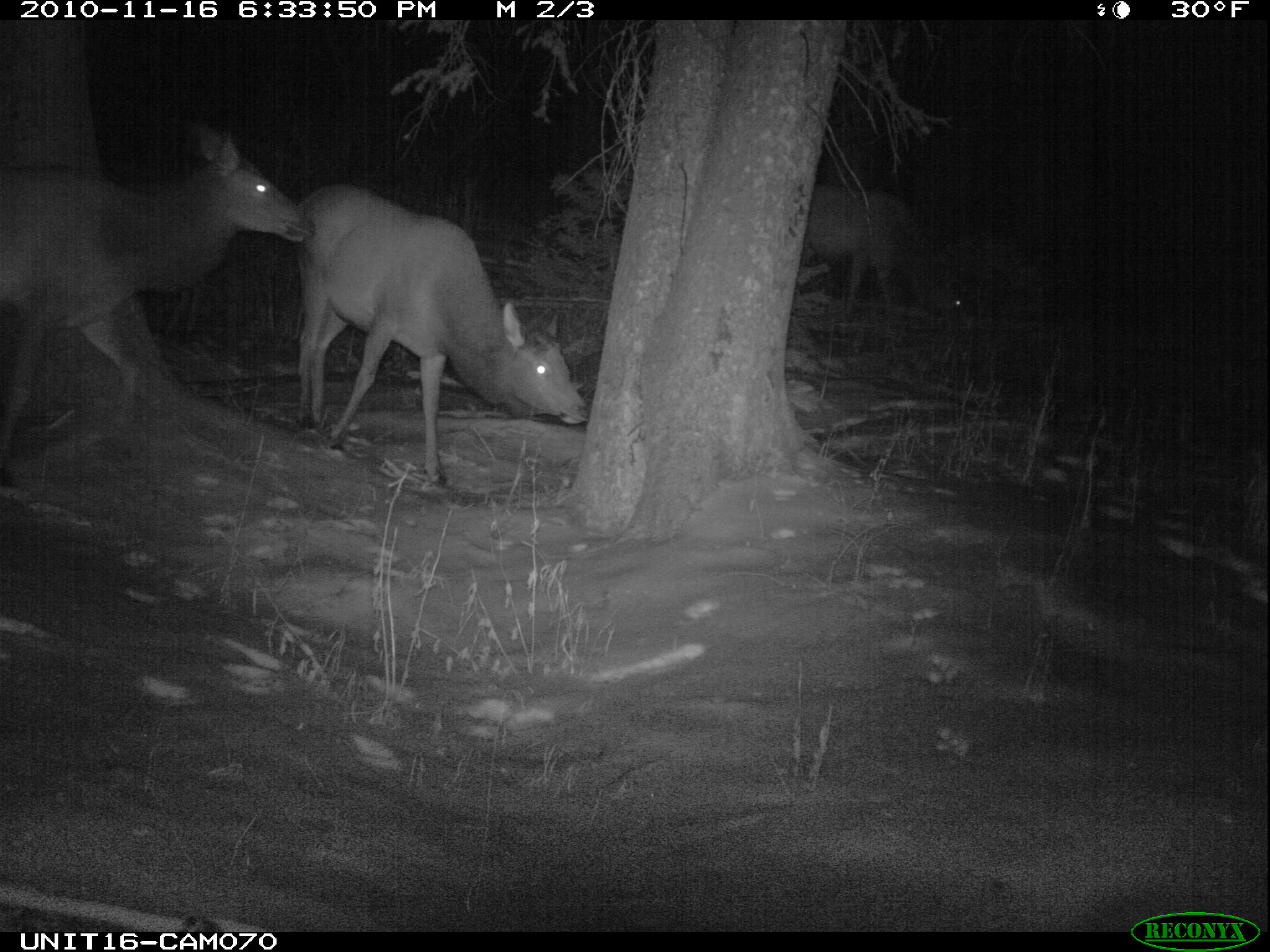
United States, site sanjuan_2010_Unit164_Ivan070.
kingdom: Animalia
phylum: Chordata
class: Mammalia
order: Artiodactyla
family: Cervidae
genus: Cervus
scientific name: Cervus elaphus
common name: red deer